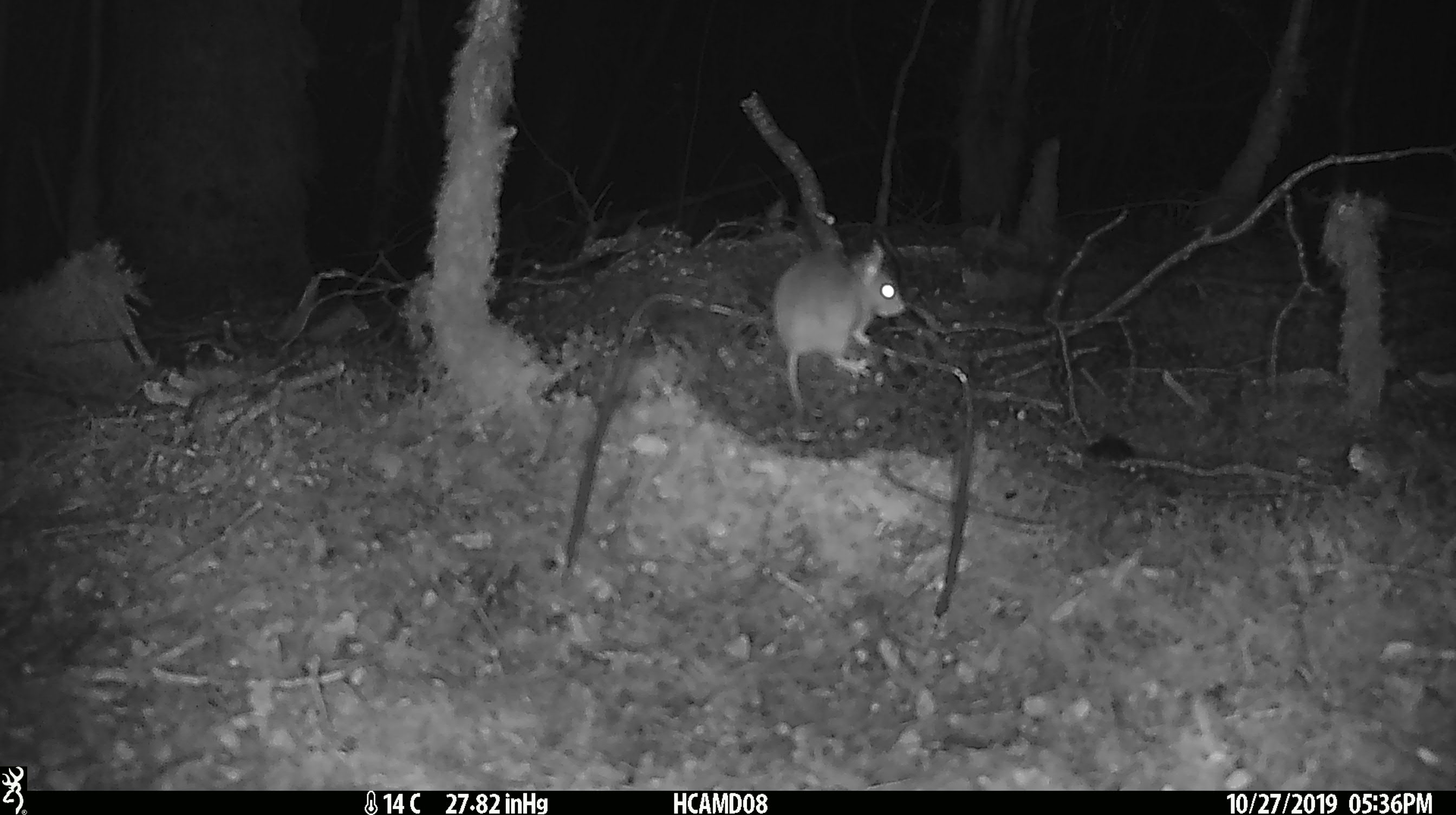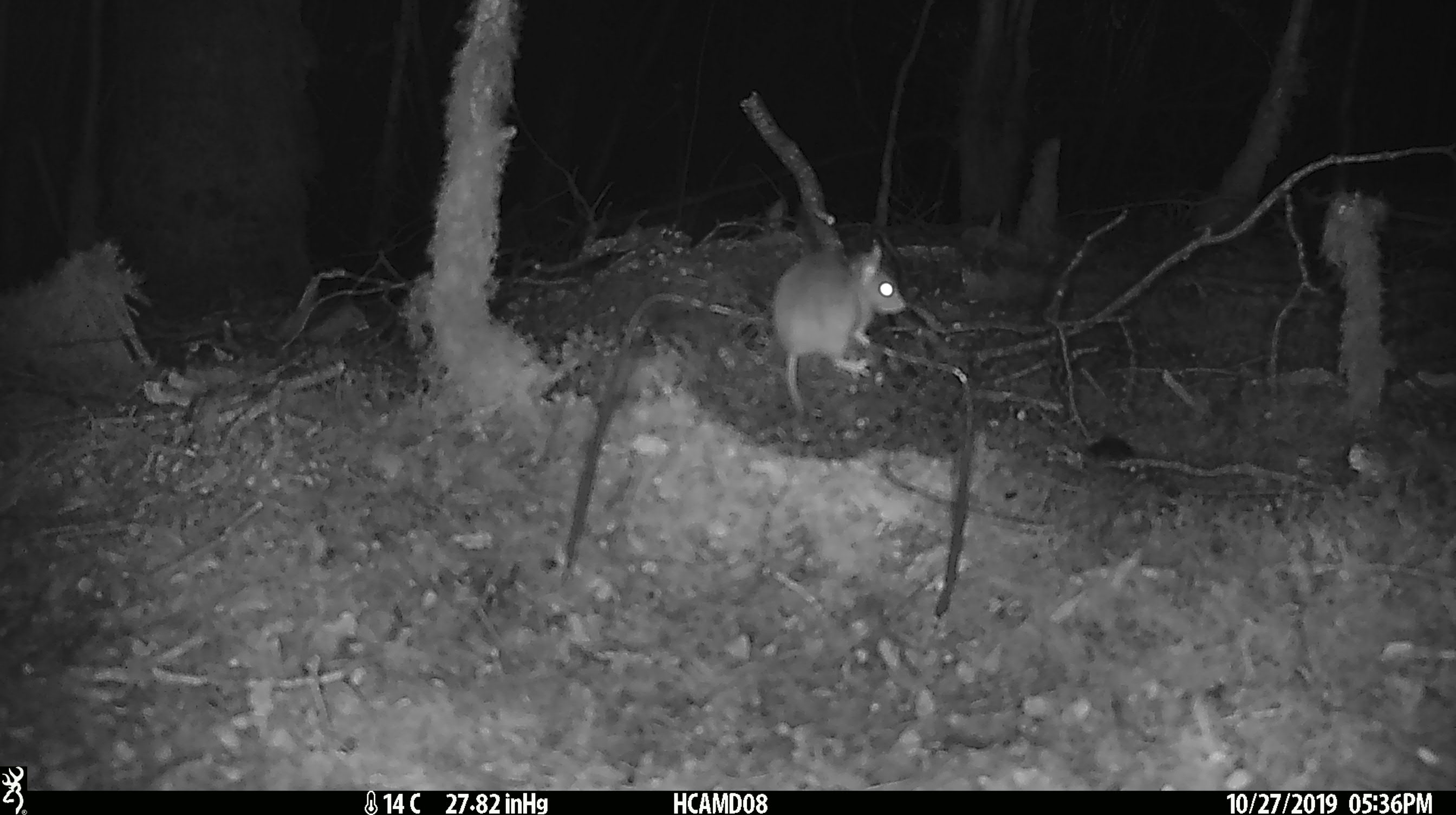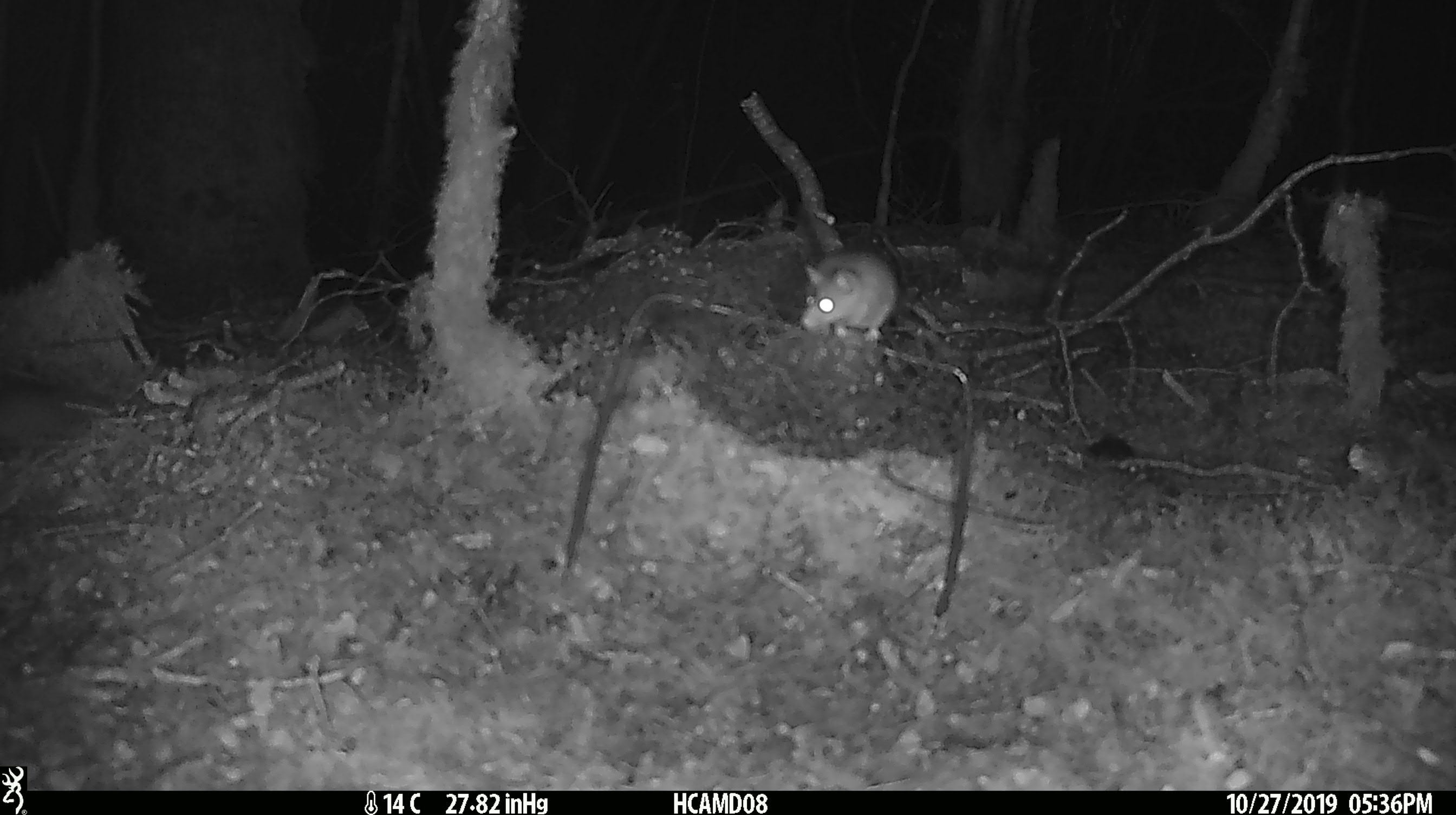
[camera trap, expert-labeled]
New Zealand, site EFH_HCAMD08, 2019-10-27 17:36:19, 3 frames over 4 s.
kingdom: Animalia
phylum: Chordata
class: Mammalia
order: Rodentia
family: Muridae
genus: Mus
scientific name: Mus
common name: mouse